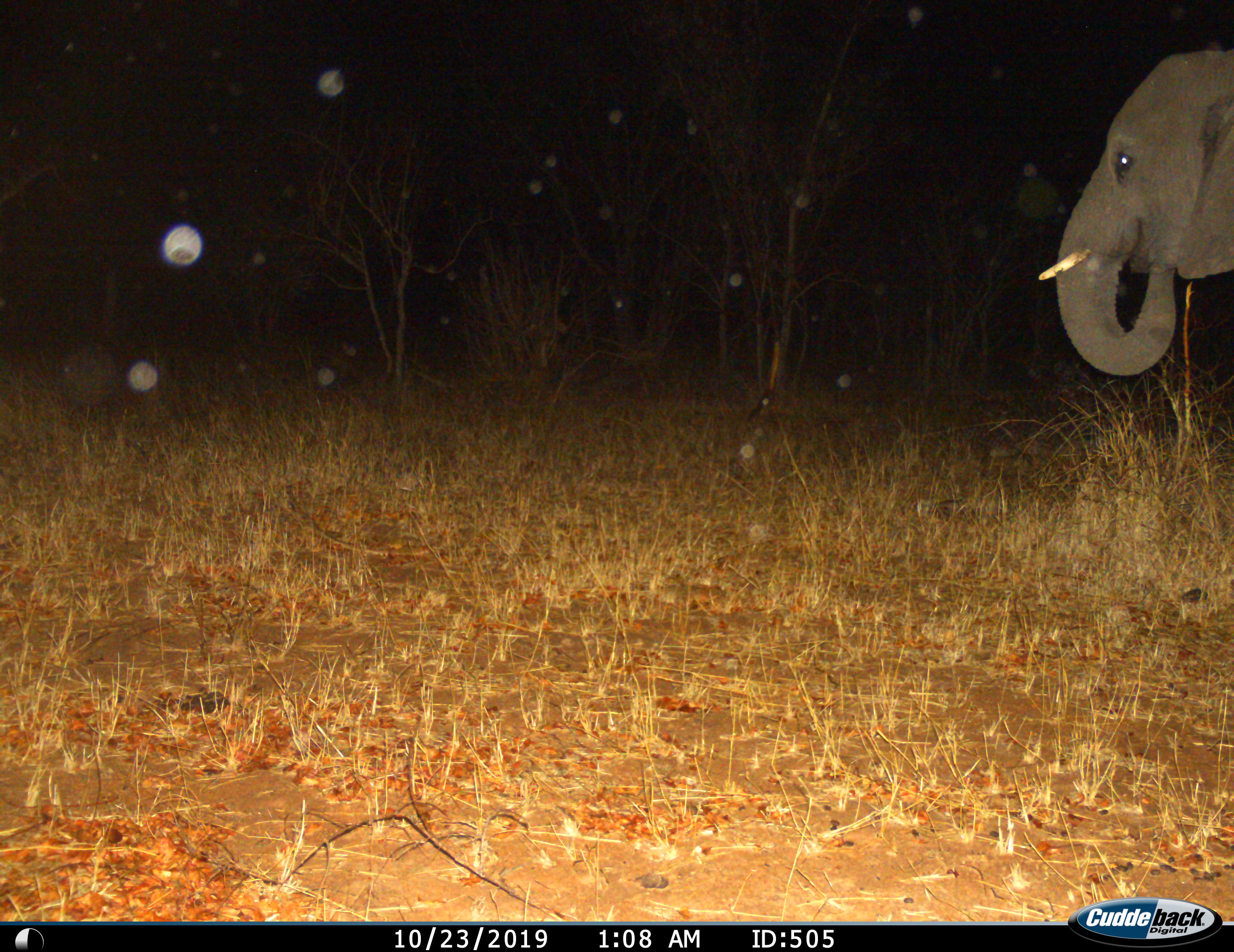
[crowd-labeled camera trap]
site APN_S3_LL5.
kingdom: Animalia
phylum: Chordata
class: Mammalia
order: Proboscidea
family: Elephantidae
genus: Loxodonta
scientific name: Loxodonta africana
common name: african bush elephant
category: elephant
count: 1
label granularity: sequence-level